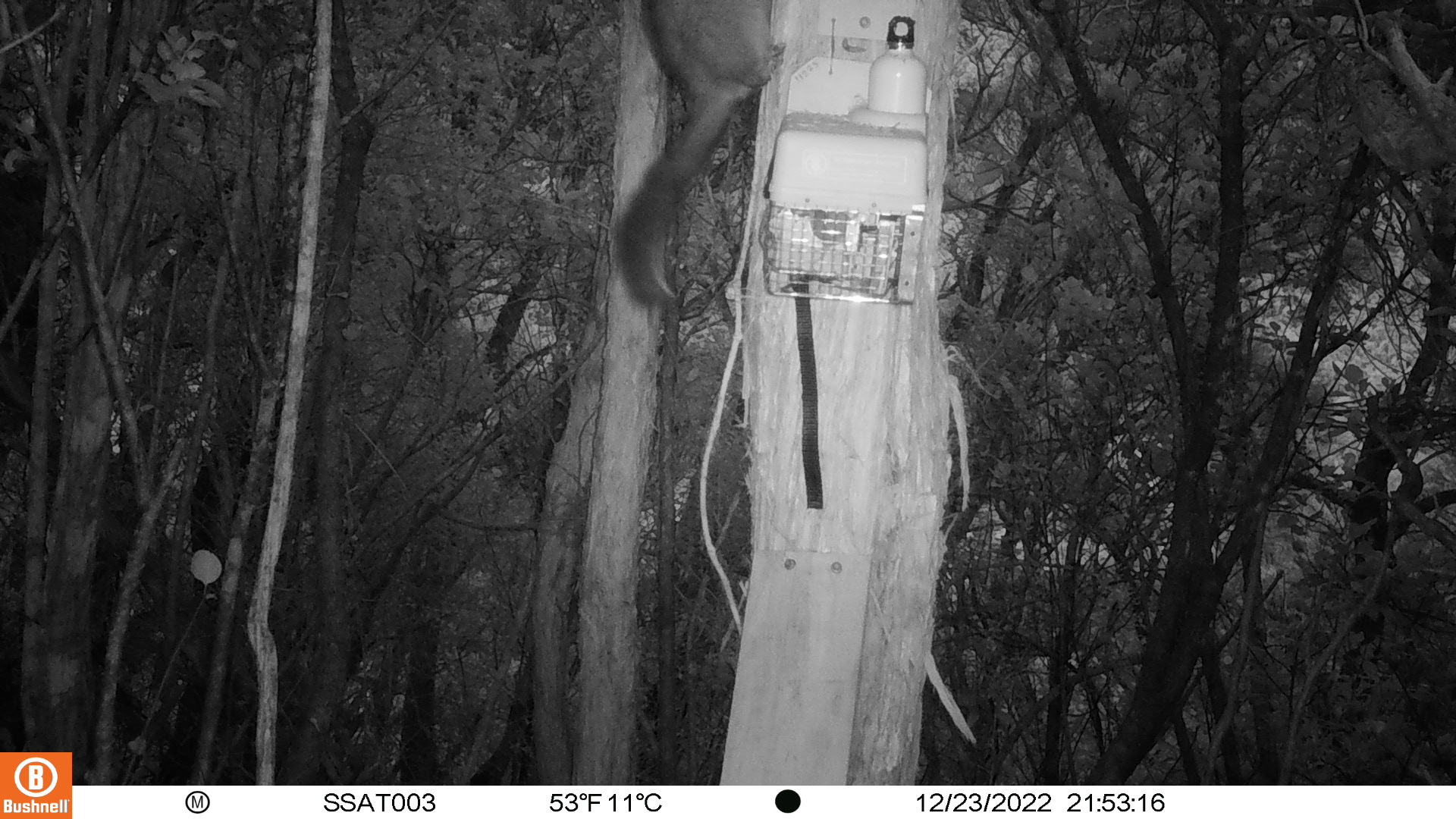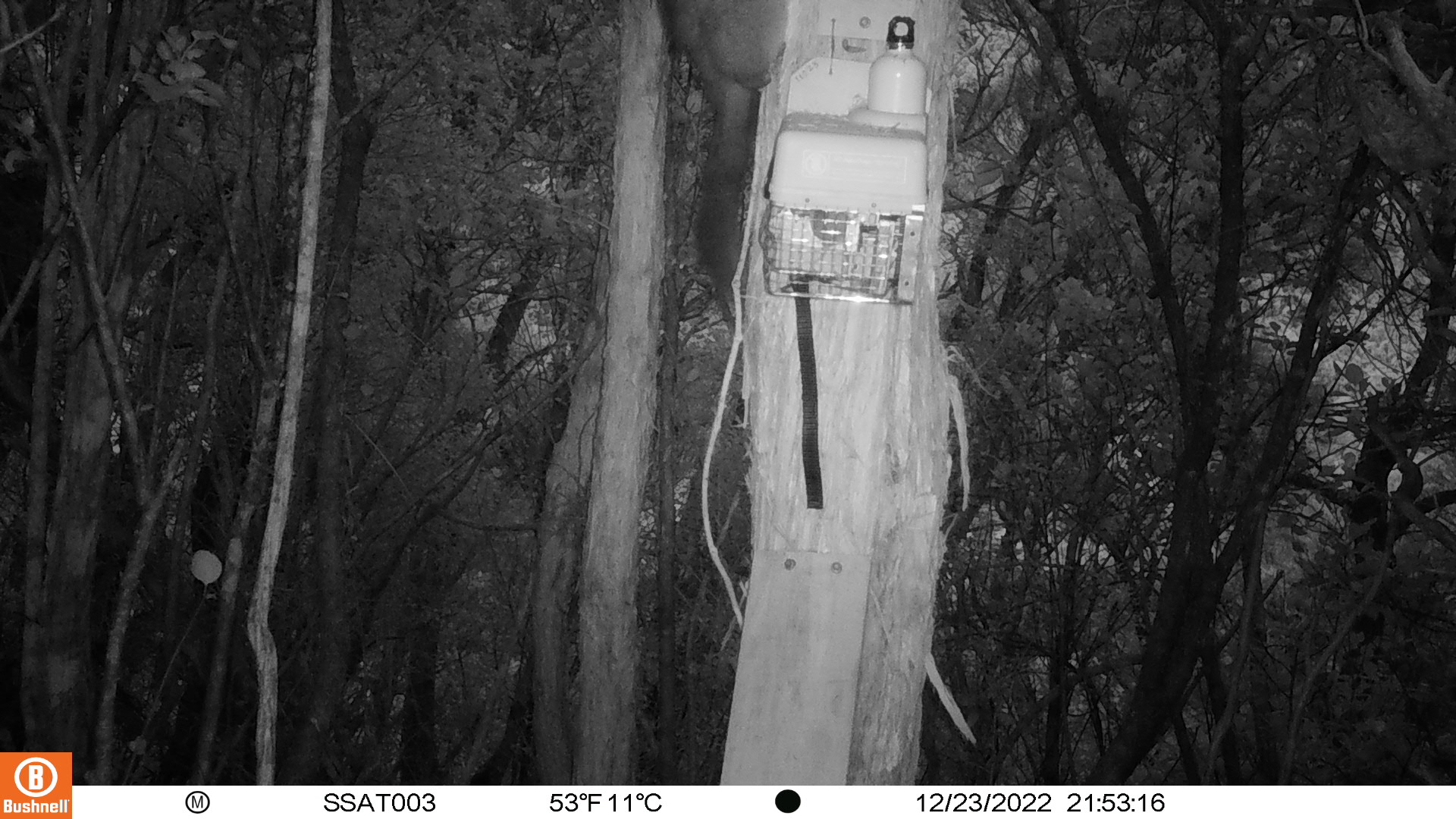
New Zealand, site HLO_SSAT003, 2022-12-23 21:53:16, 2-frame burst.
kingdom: Animalia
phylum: Chordata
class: Mammalia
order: Diprotodontia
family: Phalangeridae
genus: Trichosurus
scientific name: Trichosurus vulpecula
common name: common brushtail possum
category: possum